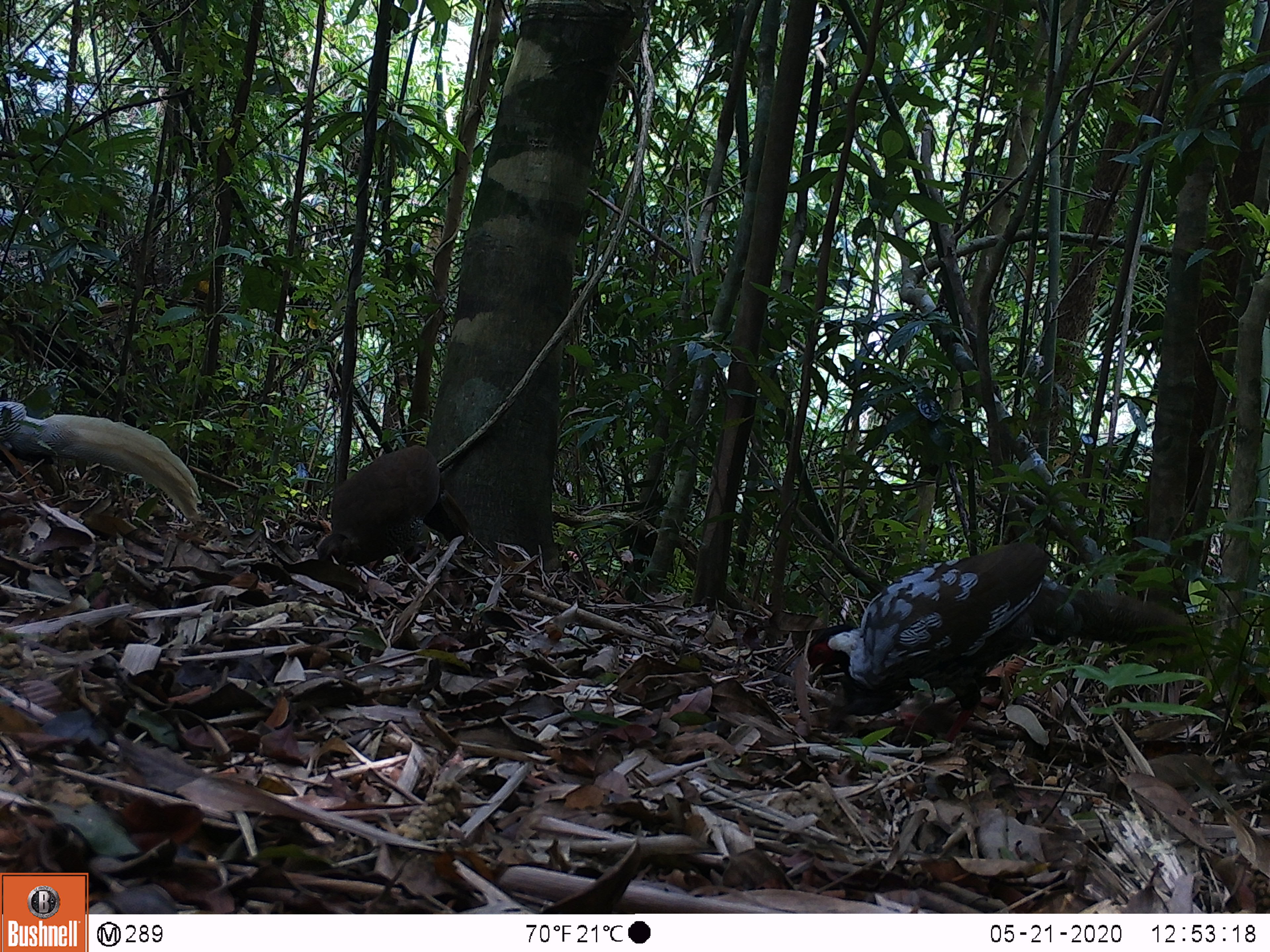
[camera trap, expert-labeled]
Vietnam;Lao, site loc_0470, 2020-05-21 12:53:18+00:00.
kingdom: Animalia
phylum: Chordata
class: Aves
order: Galliformes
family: Phasianidae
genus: Lophura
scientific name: Lophura nycthemera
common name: silver pheasant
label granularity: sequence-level